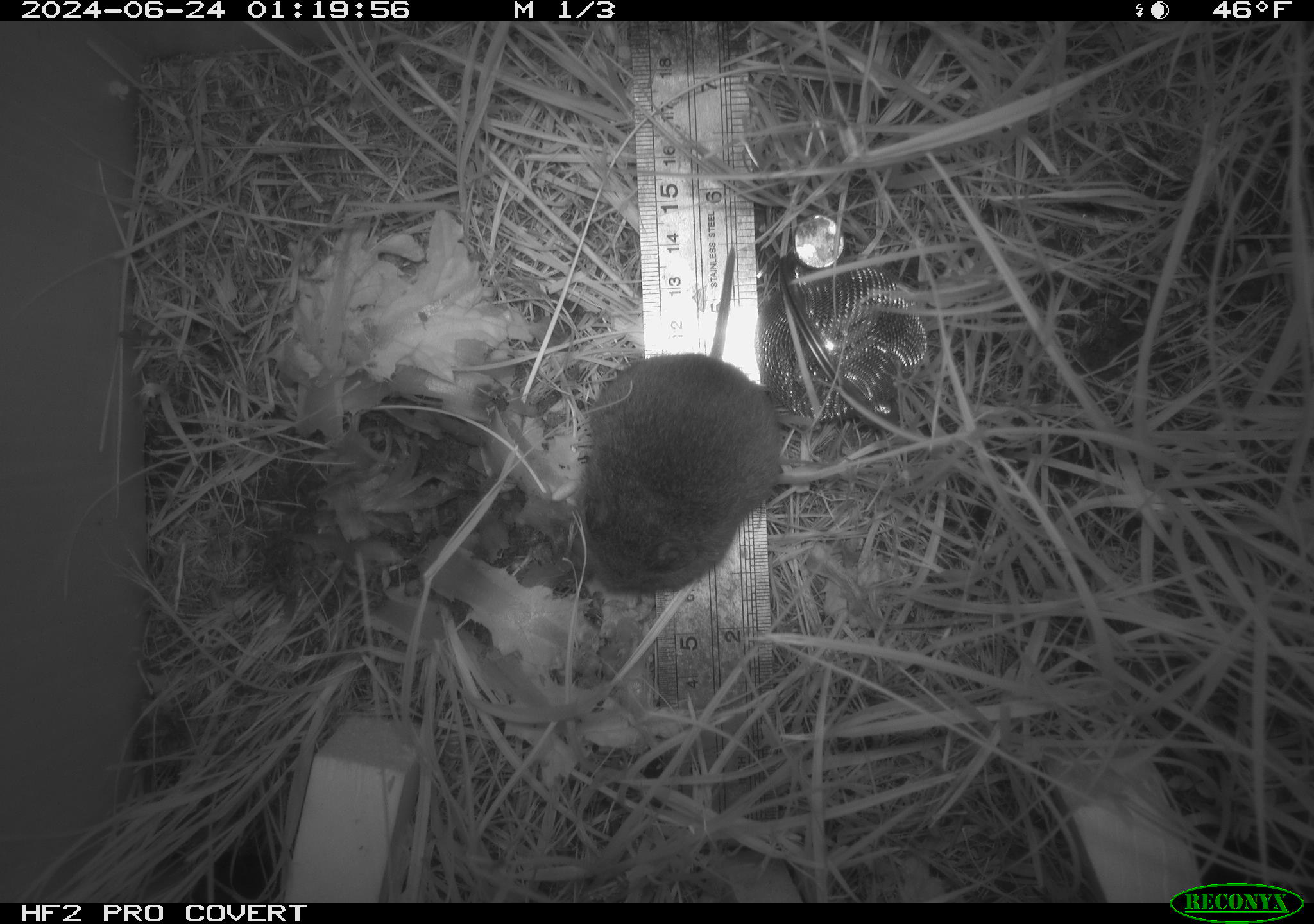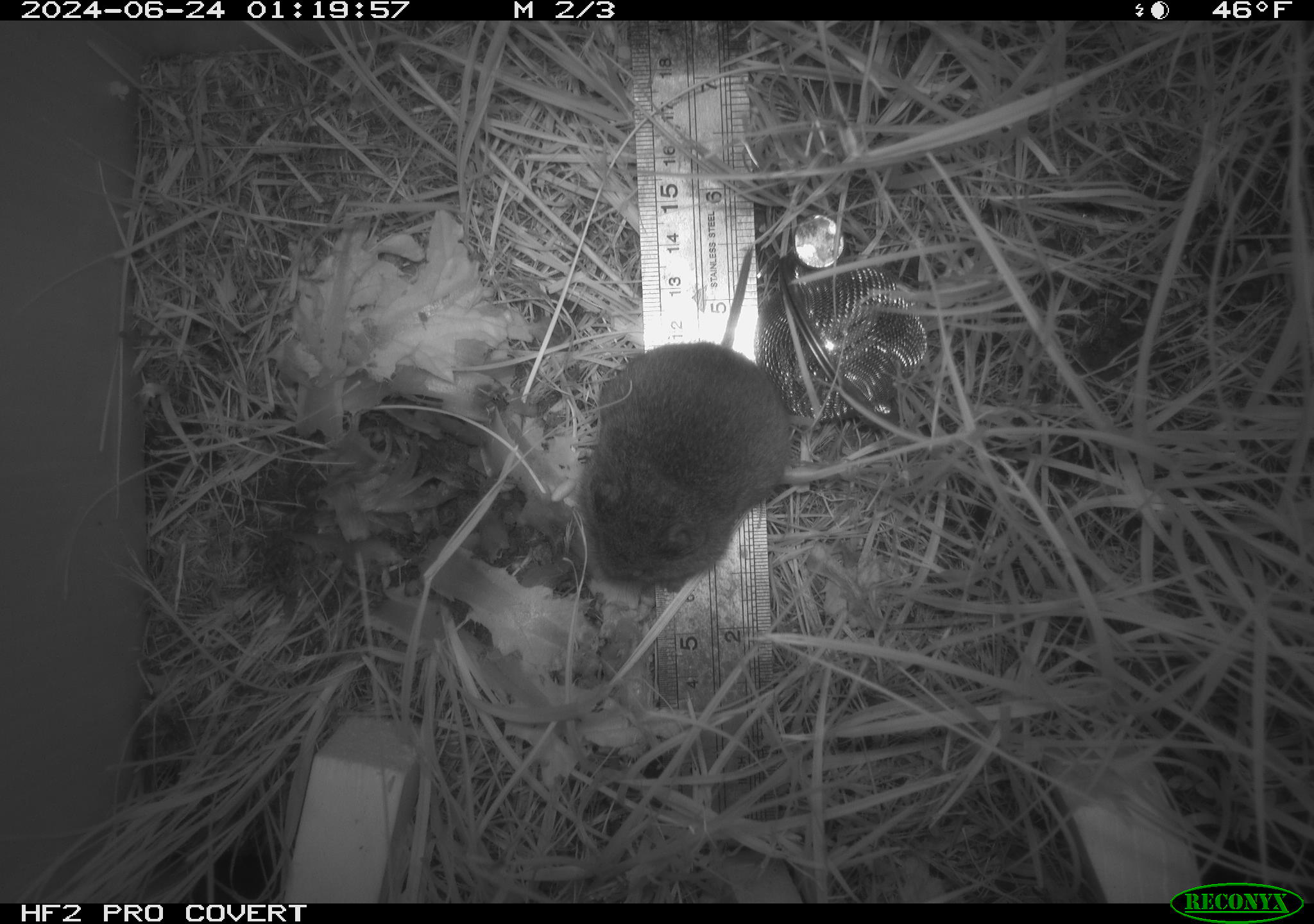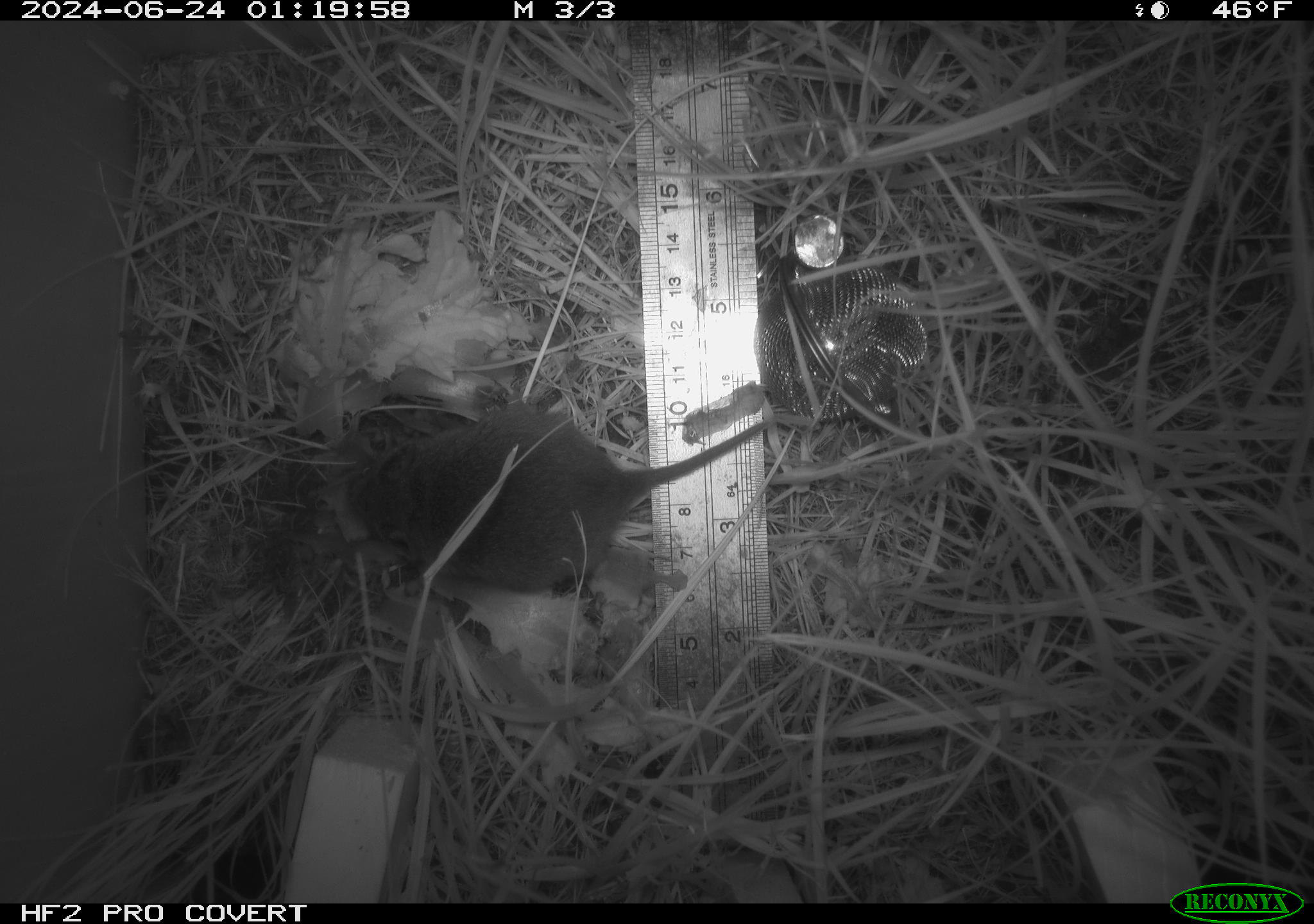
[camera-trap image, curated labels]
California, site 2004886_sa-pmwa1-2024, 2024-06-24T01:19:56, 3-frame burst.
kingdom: Animalia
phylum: Chordata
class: Mammalia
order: Rodentia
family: Cricetidae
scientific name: Arvicolinae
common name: voles, lemmings, and muskrats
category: arvicolinae subfamily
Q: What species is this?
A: Arvicolinae subfamily (voles, lemmings, and muskrats) (Arvicolinae).